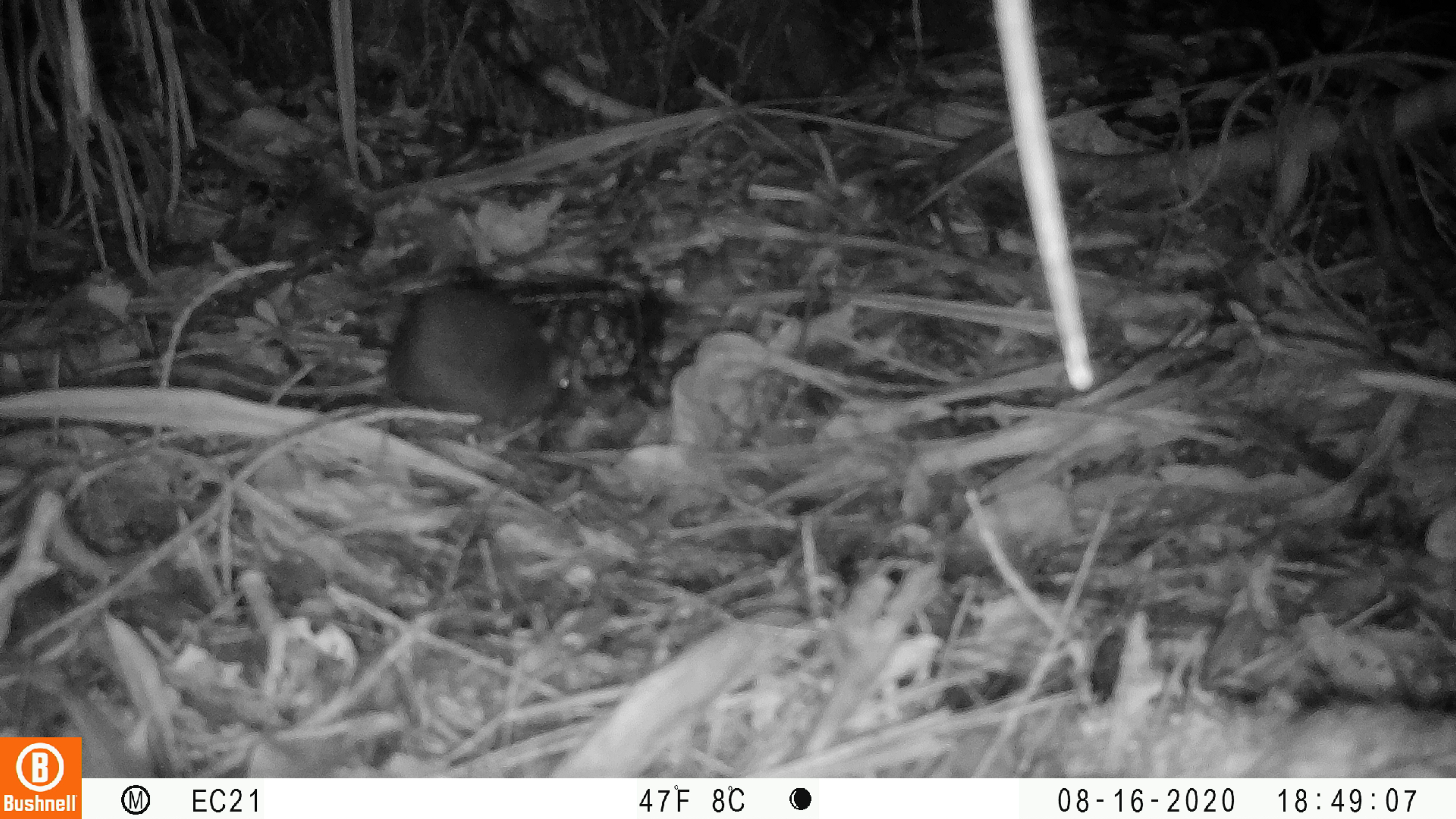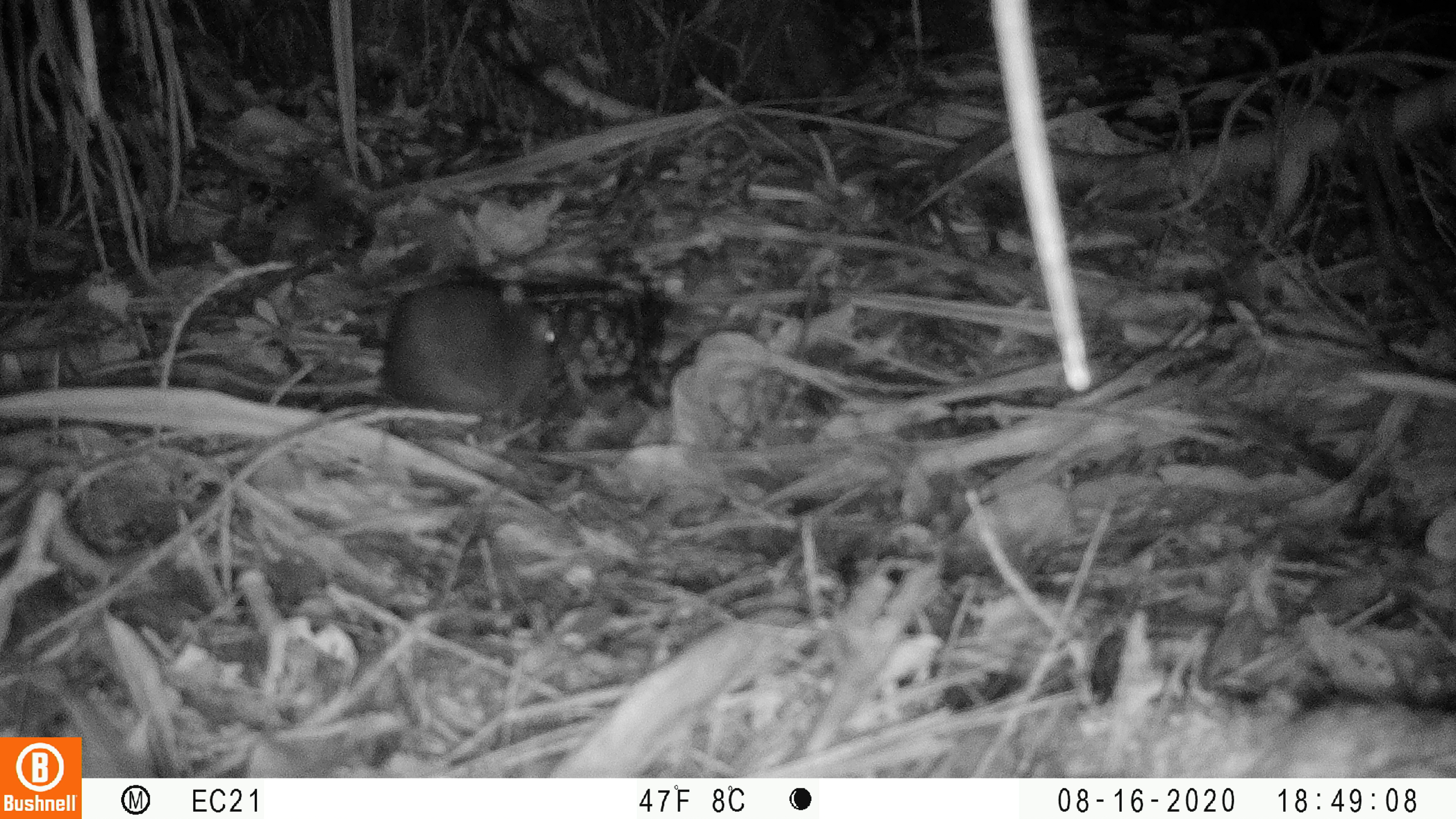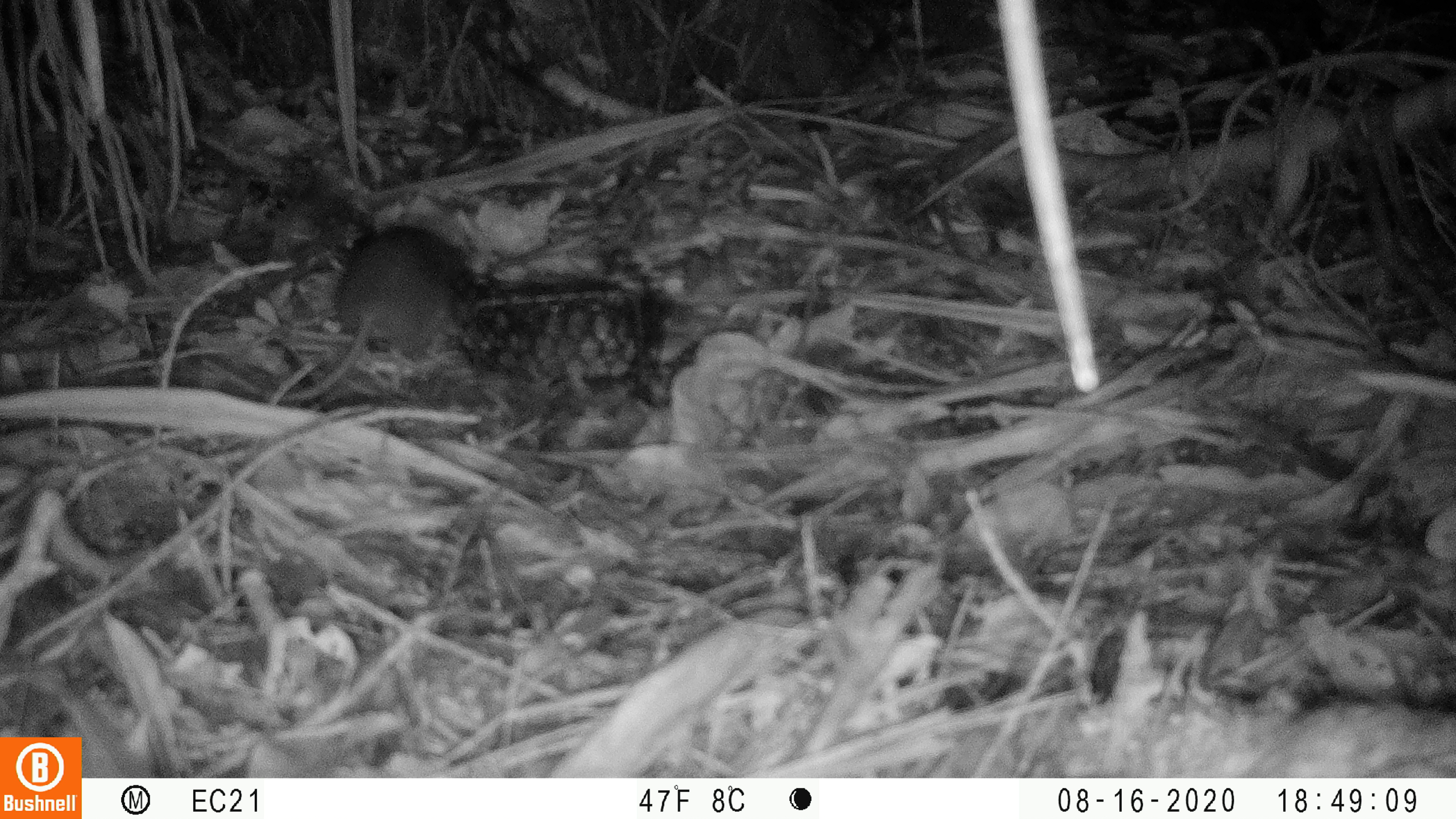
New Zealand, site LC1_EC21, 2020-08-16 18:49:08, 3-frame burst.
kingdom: Animalia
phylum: Chordata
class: Mammalia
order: Rodentia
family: Muridae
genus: Rattus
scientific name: Rattus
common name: rat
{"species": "rat (Rattus)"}